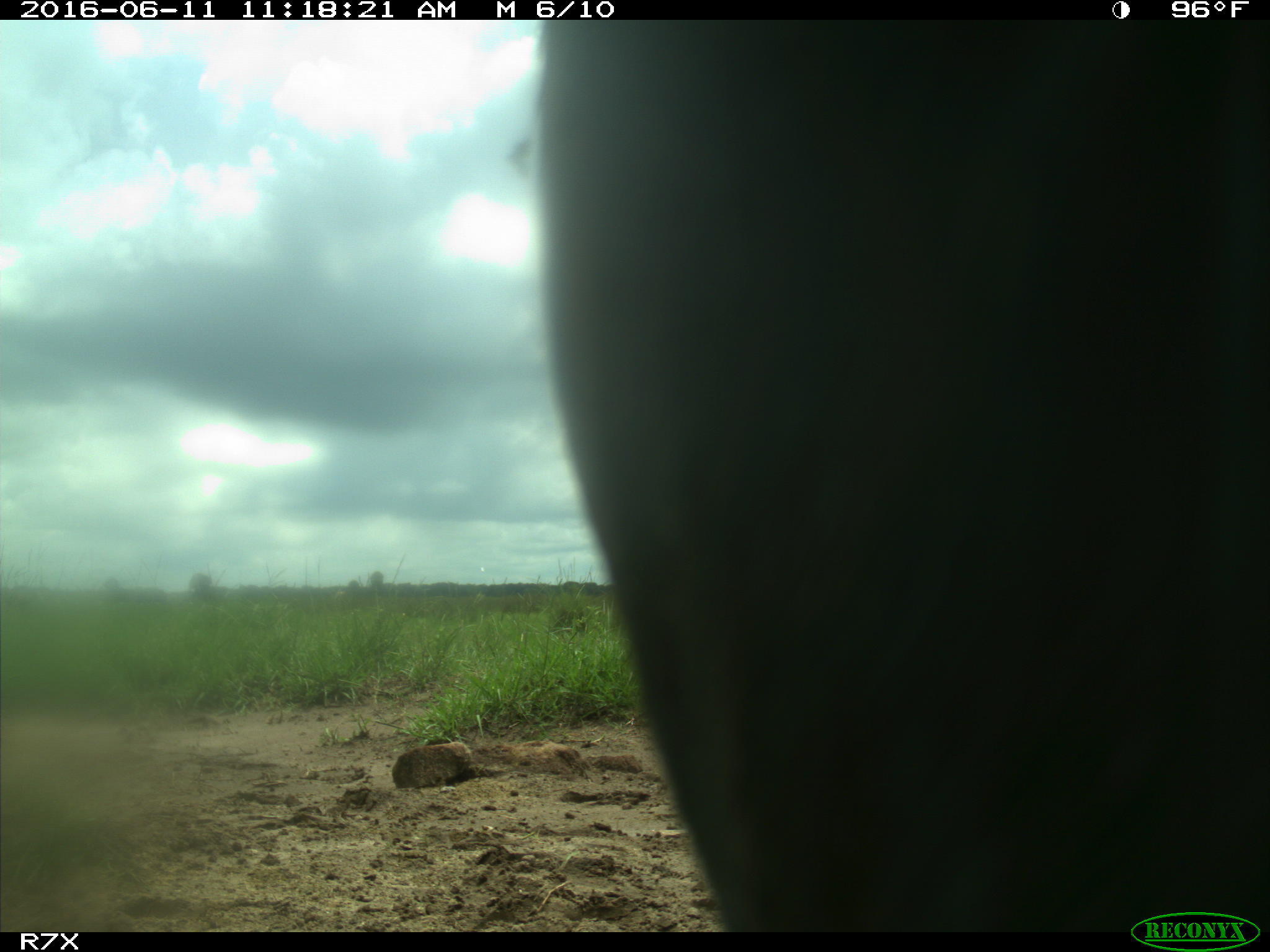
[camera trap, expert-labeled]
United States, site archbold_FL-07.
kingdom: Animalia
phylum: Chordata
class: Mammalia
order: Artiodactyla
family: Bovidae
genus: Bos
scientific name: Bos taurus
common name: domestic cow